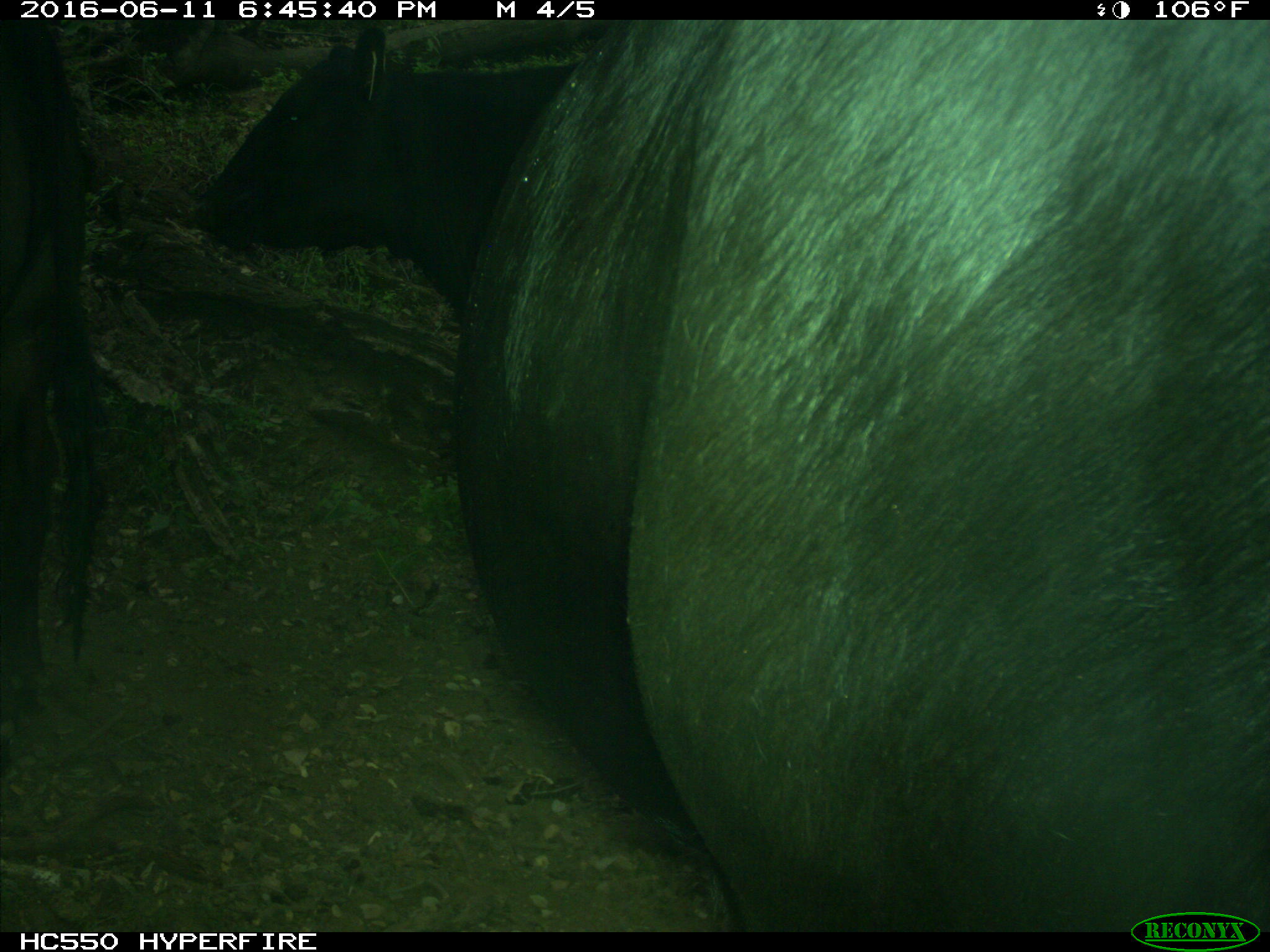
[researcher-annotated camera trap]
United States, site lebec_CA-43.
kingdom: Animalia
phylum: Chordata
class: Mammalia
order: Artiodactyla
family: Bovidae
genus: Bos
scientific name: Bos taurus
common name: domestic cow